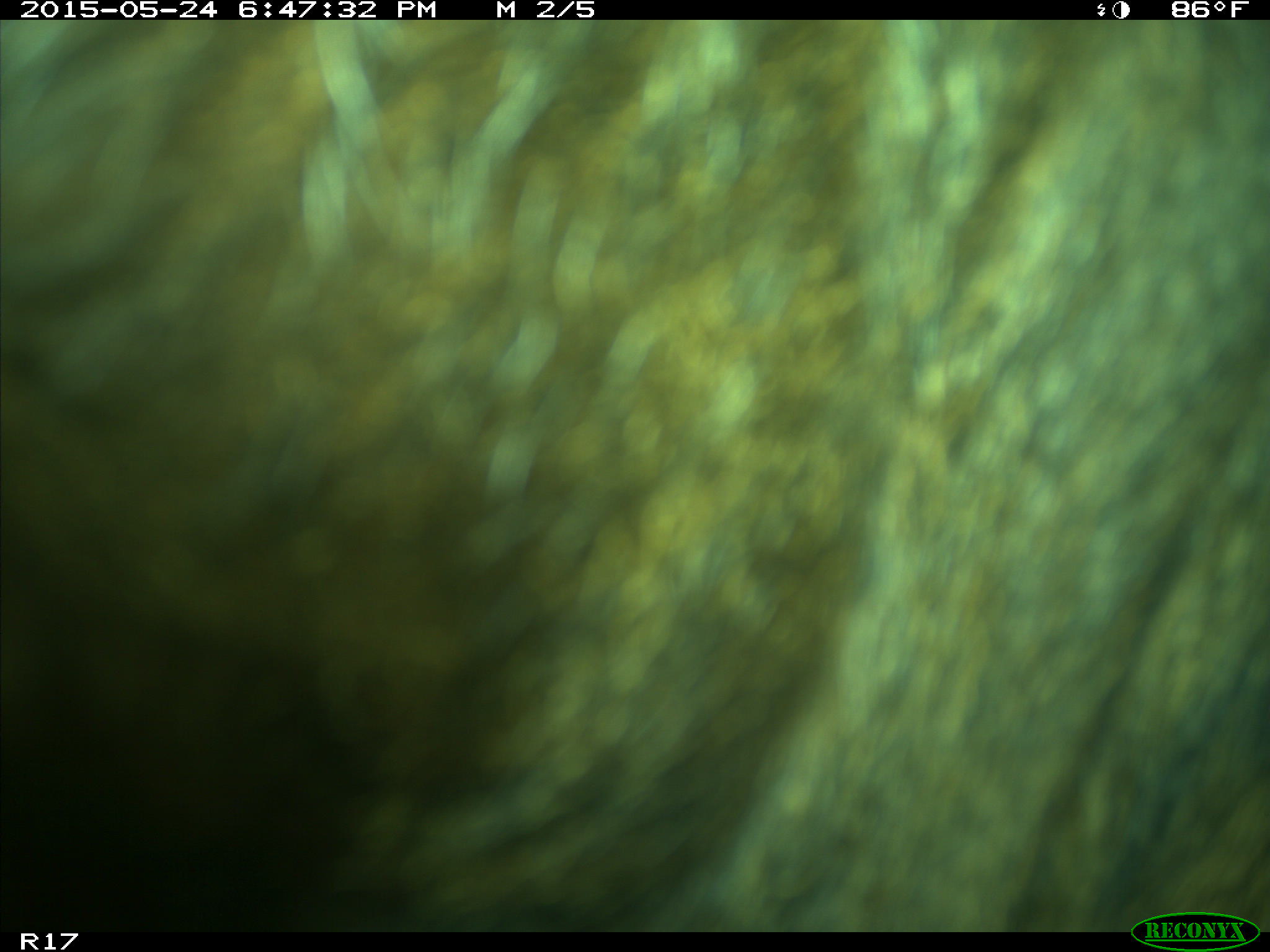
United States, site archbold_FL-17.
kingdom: Animalia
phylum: Chordata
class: Mammalia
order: Artiodactyla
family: Bovidae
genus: Bos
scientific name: Bos taurus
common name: domestic cow